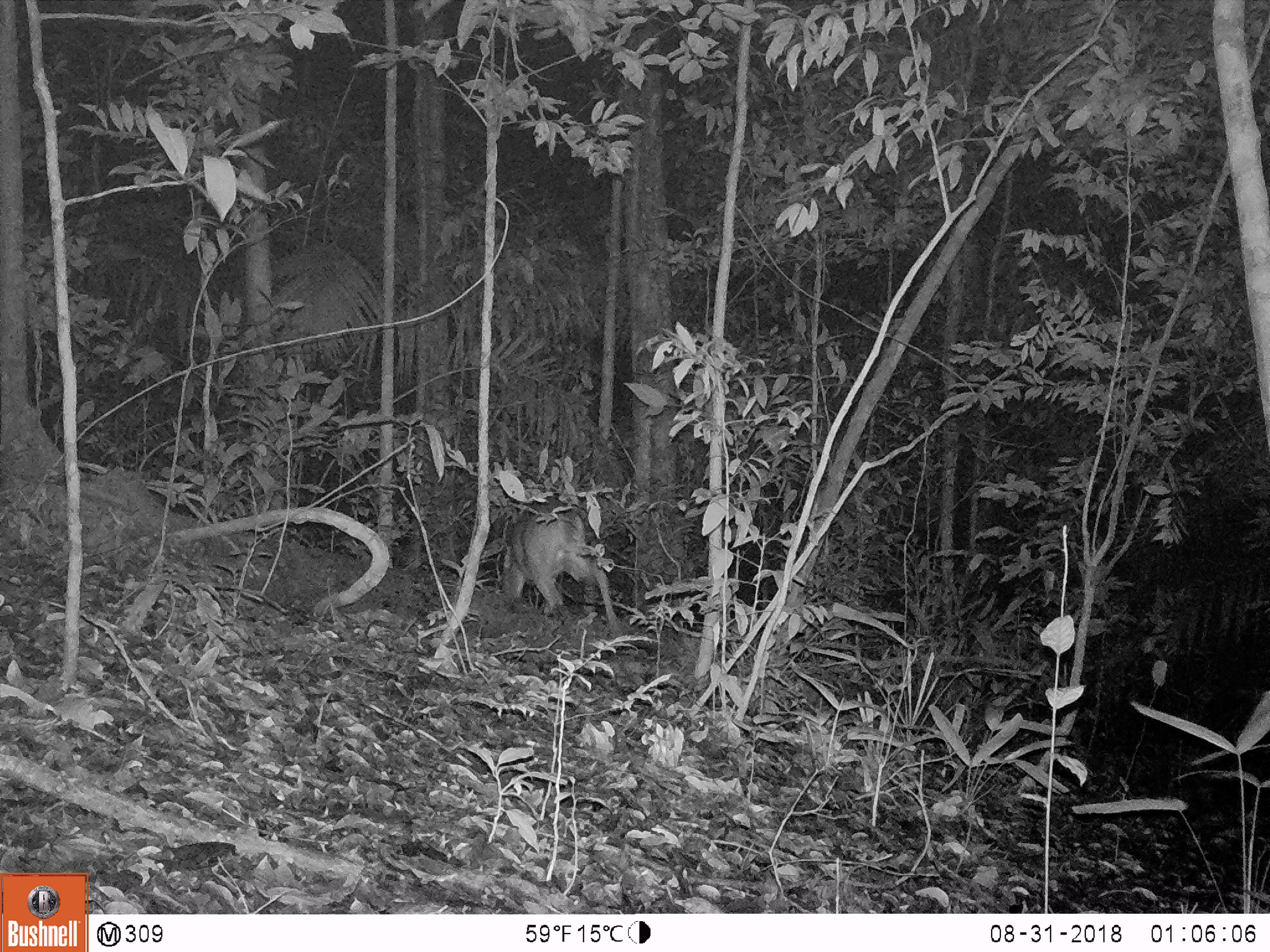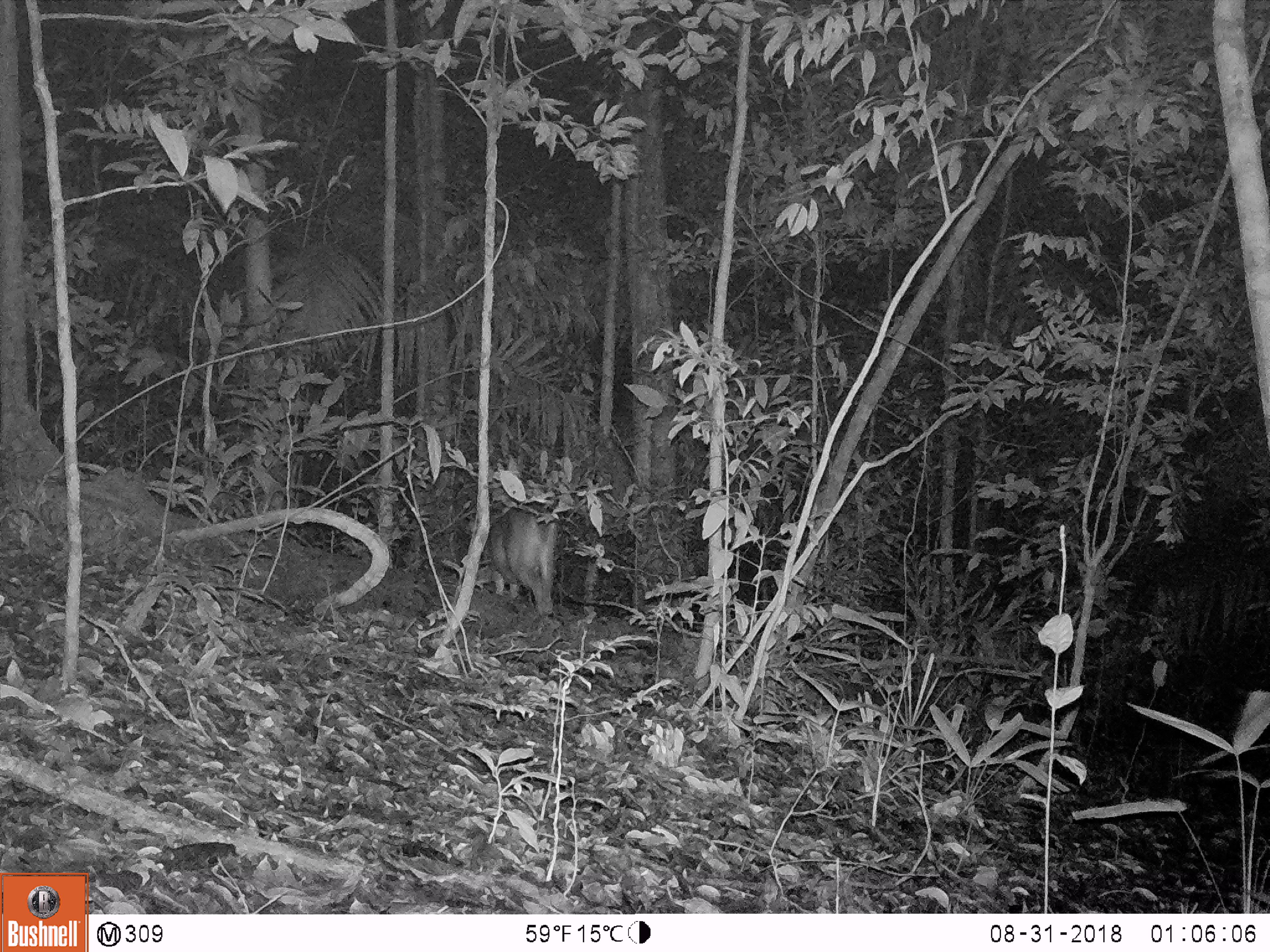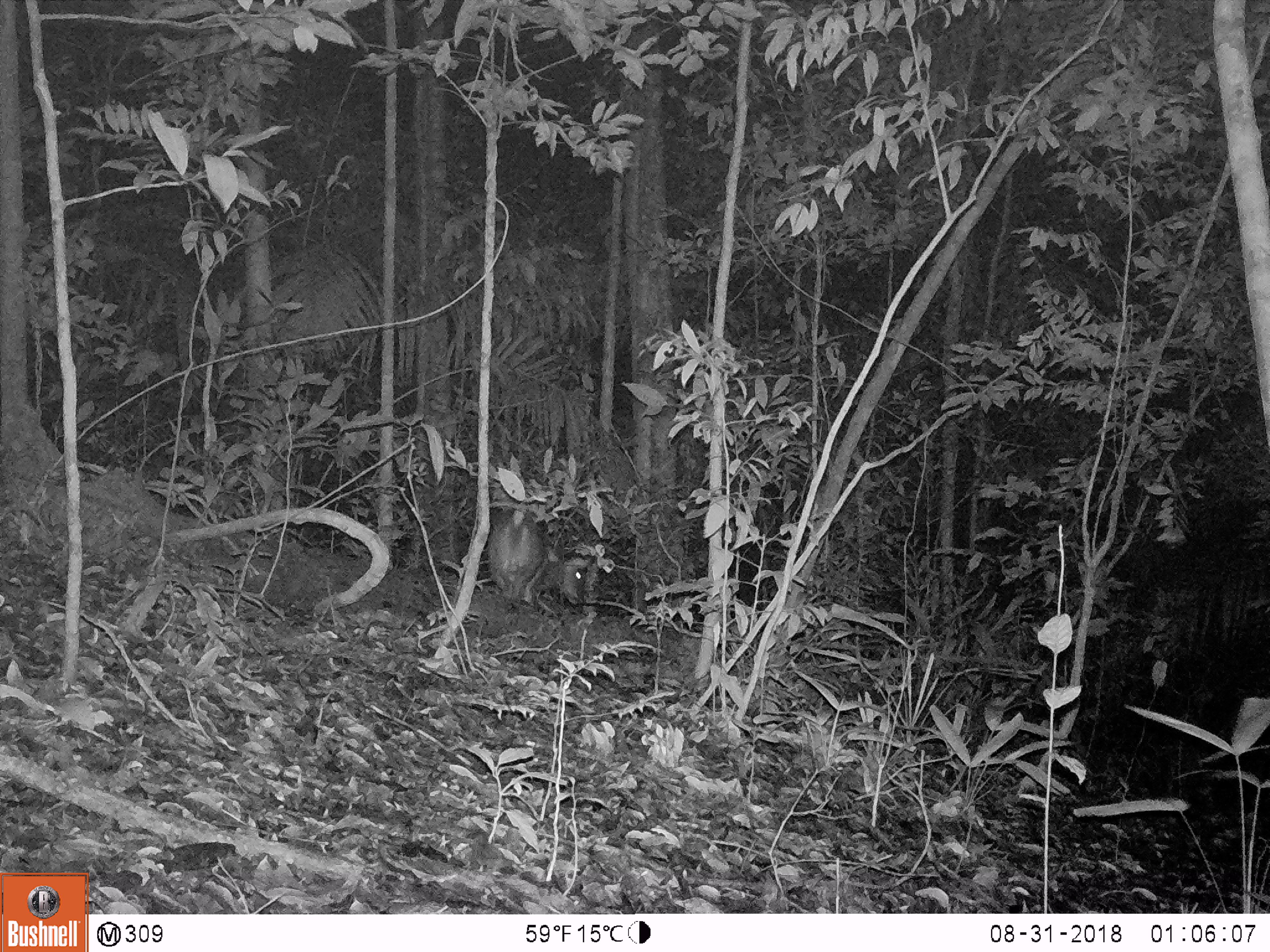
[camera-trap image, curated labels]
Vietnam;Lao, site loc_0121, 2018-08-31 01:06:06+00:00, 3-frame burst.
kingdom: Animalia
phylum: Chordata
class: Mammalia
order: Artiodactyla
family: Cervidae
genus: Muntiacus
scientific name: Muntiacus vuquangensis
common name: large-antlered muntjac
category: large antlered muntjac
Large antlered muntjac (large-antlered muntjac) (Muntiacus vuquangensis). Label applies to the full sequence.